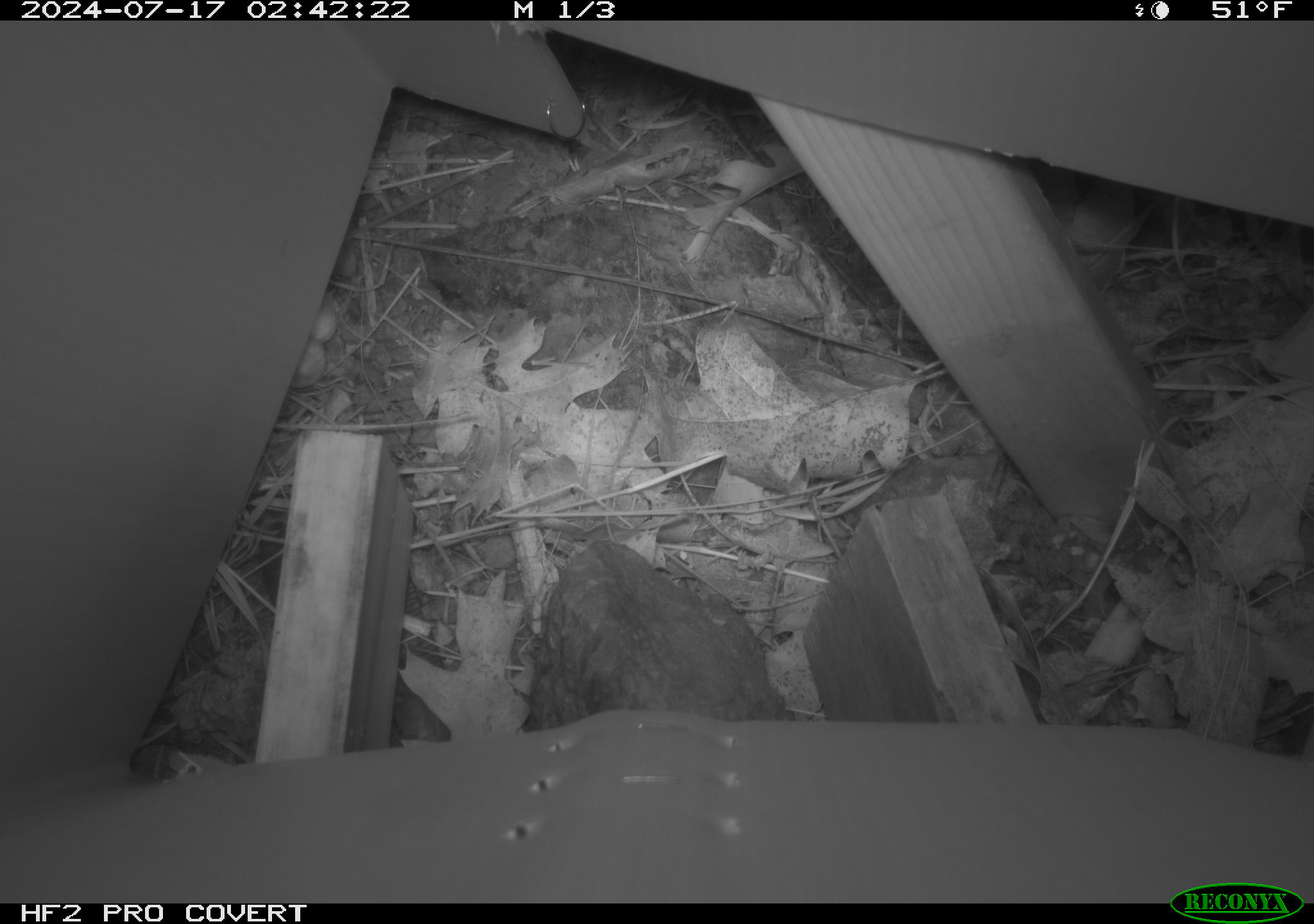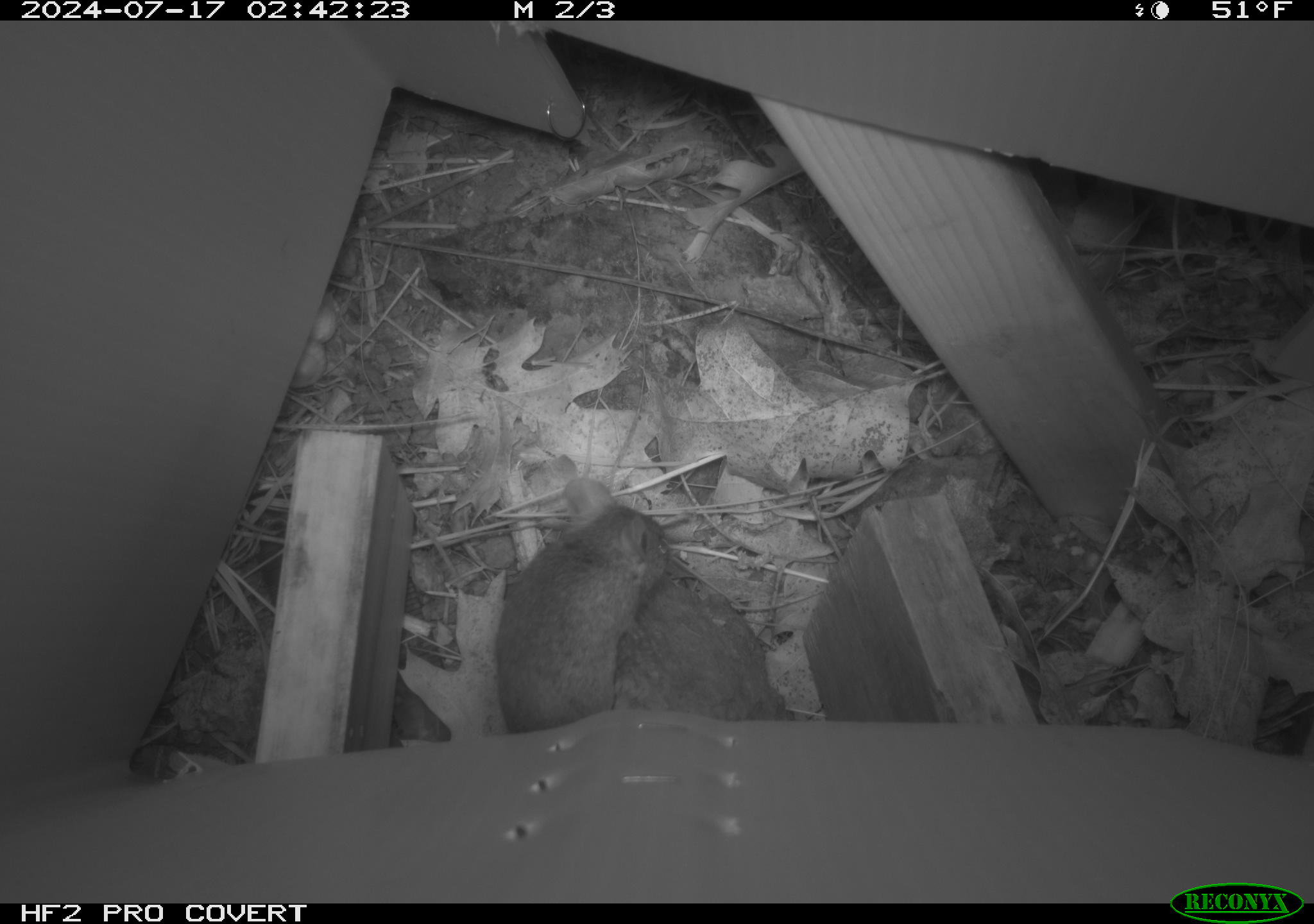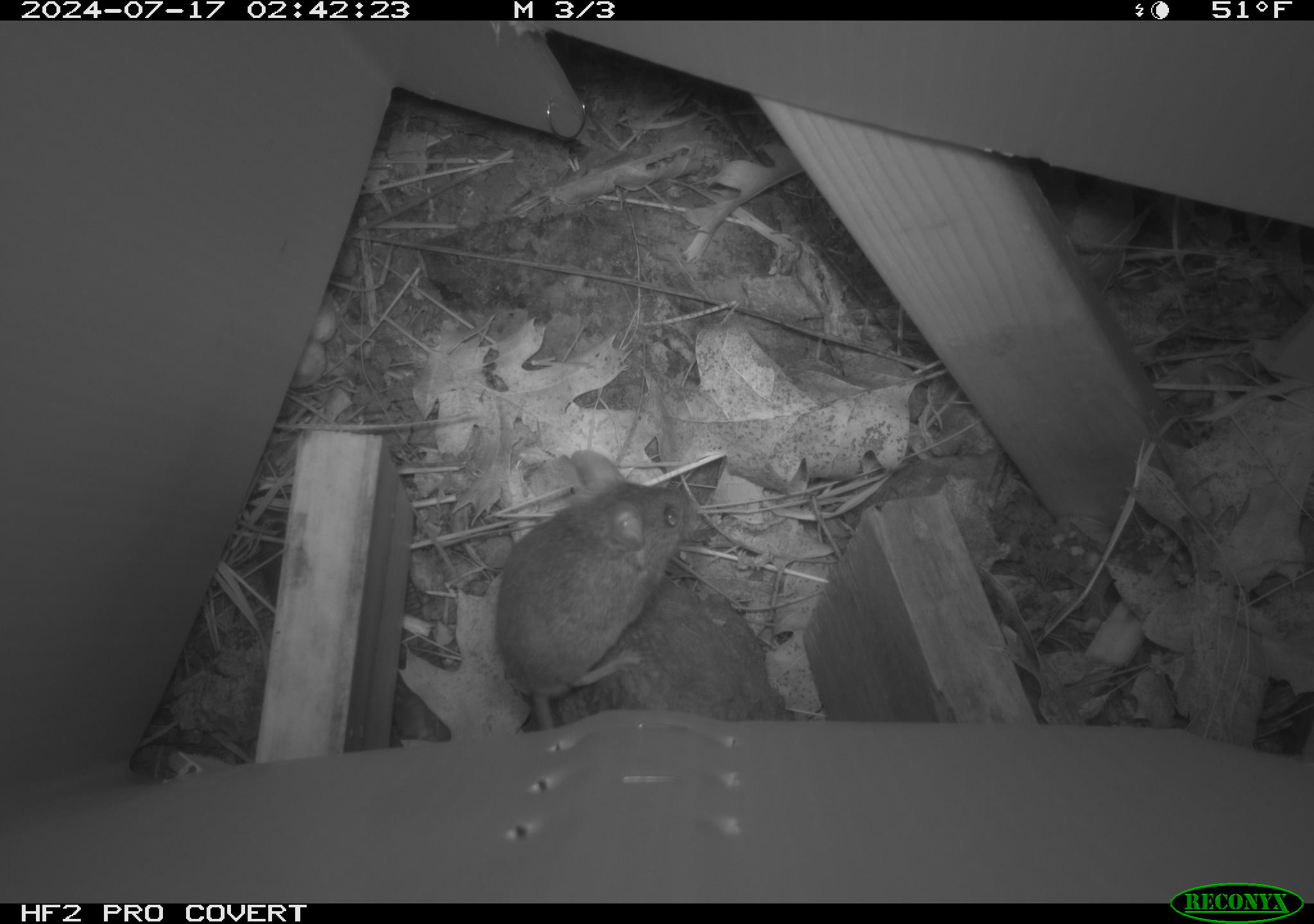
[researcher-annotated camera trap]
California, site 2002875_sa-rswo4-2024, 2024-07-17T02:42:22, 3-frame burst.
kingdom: Animalia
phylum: Chordata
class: Mammalia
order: Rodentia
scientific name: Rodentia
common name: mouse species